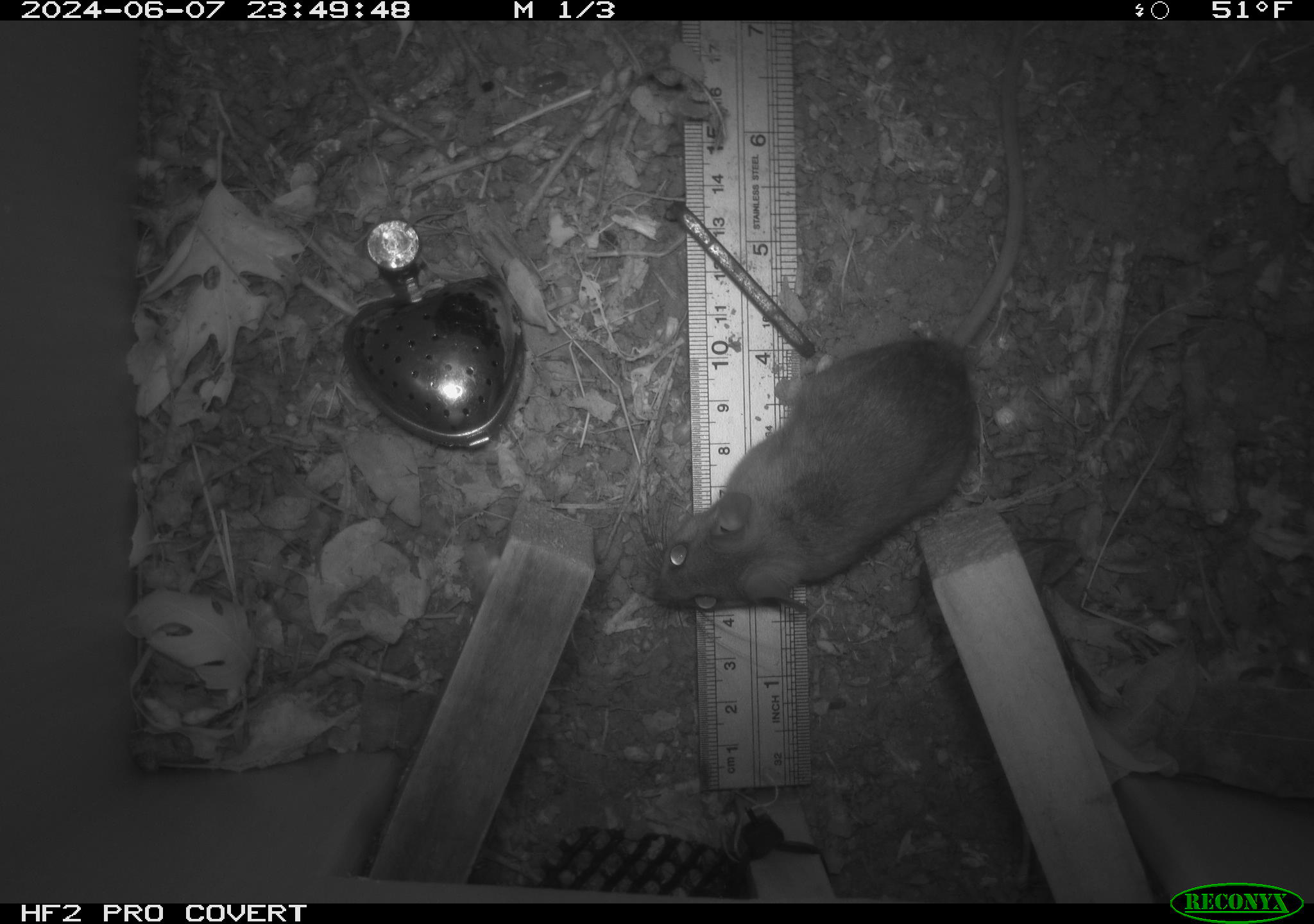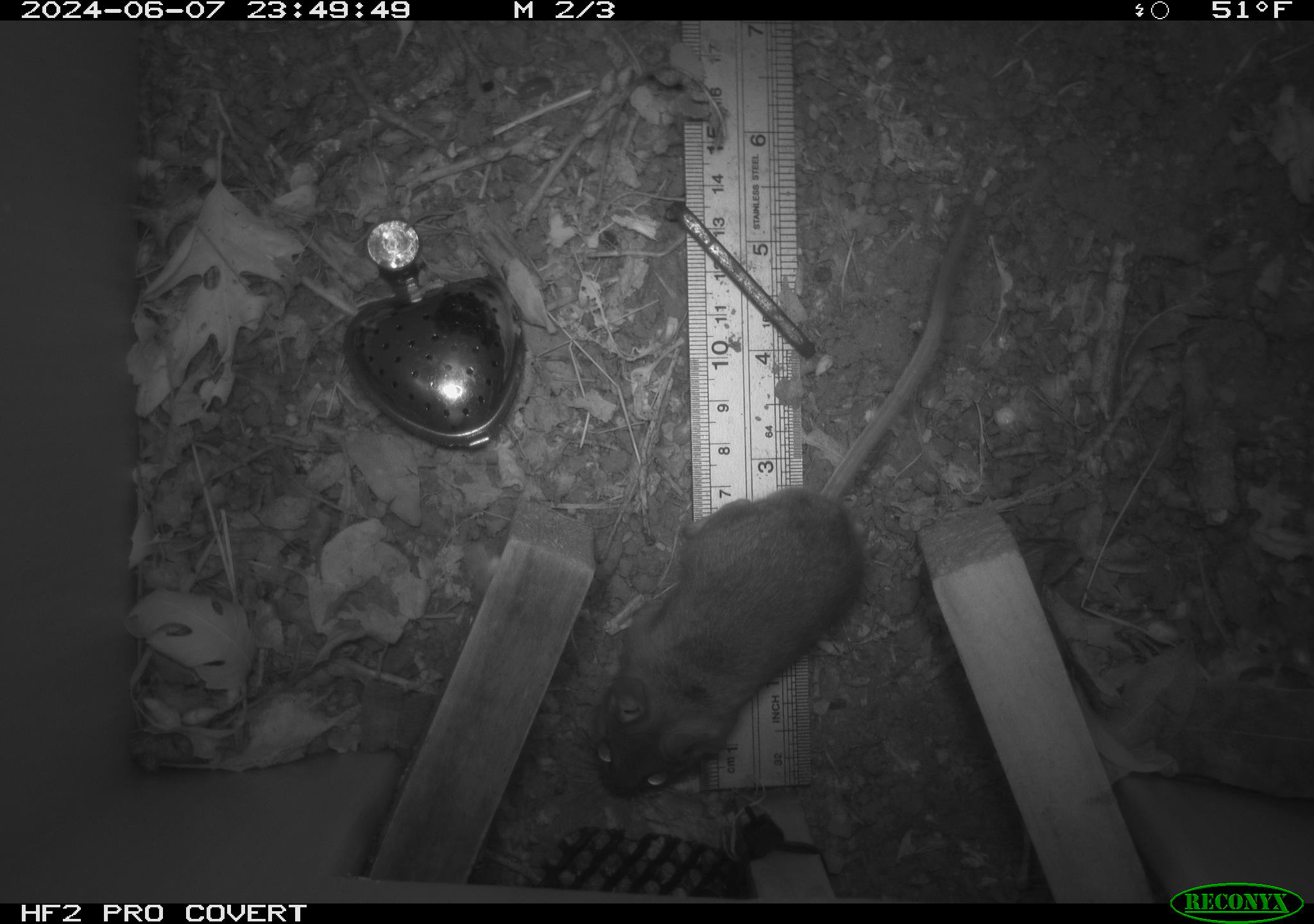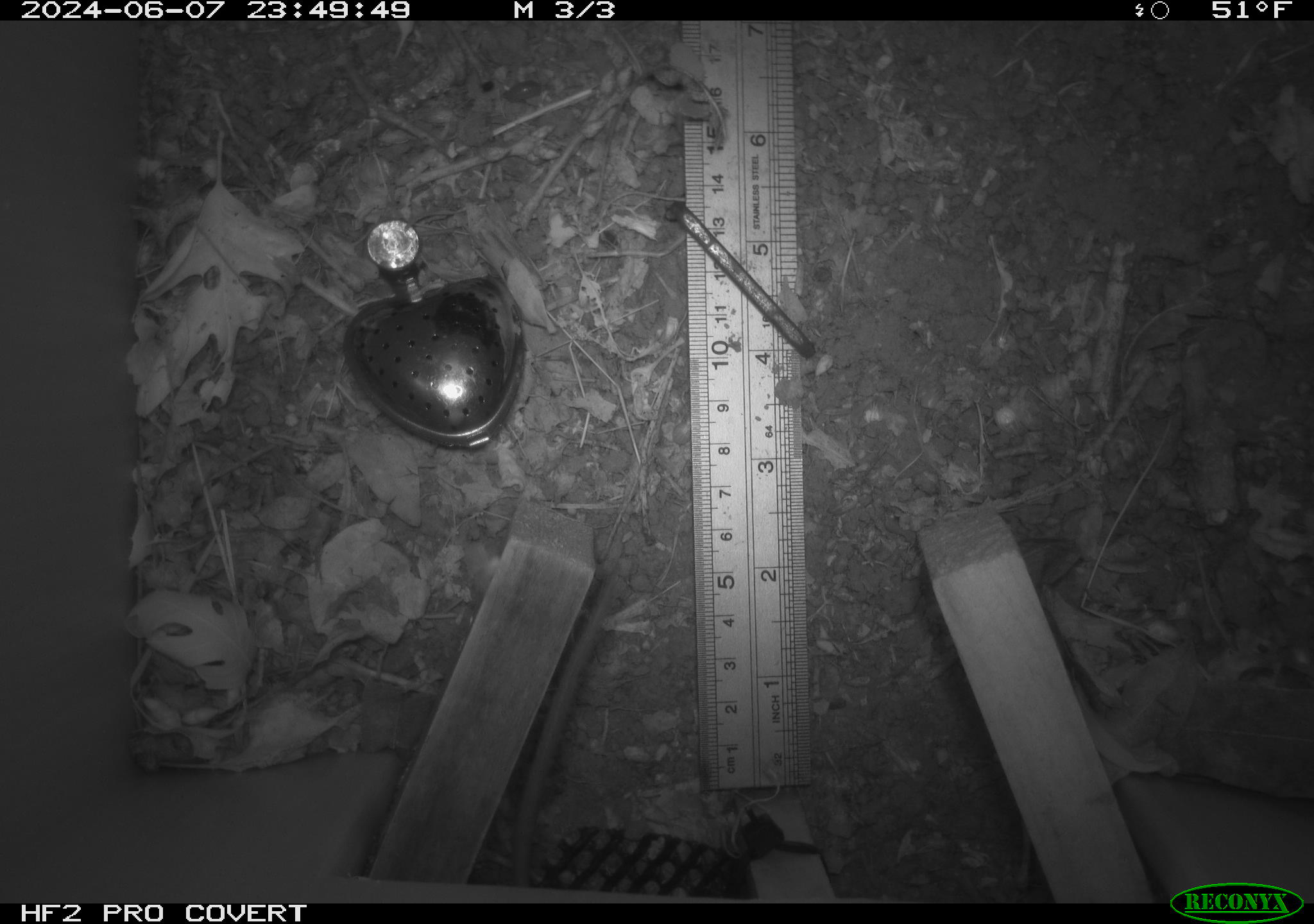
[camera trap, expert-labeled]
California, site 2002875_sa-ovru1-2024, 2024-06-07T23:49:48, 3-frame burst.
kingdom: Animalia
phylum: Chordata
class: Mammalia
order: Rodentia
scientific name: Rodentia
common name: rodent